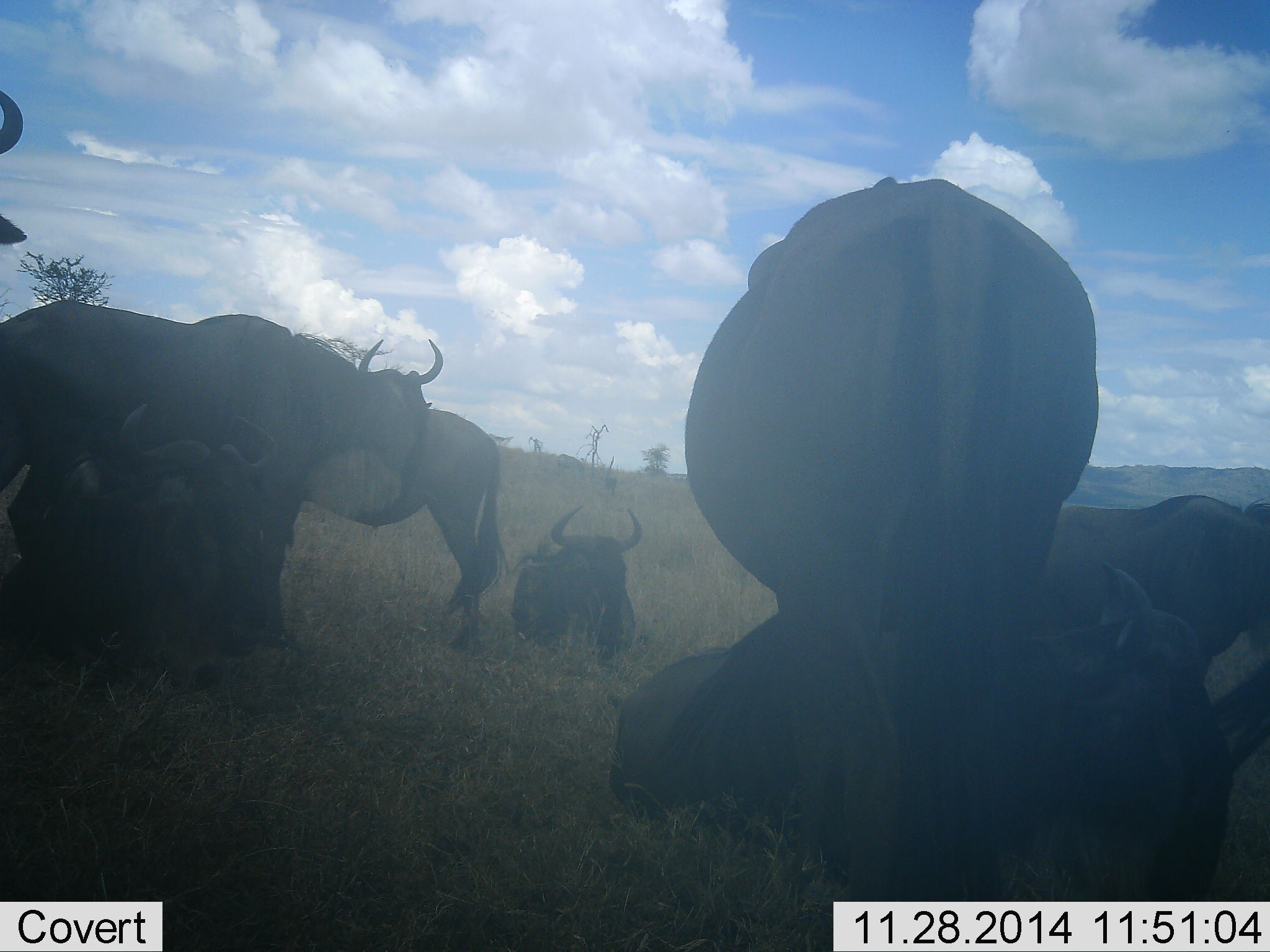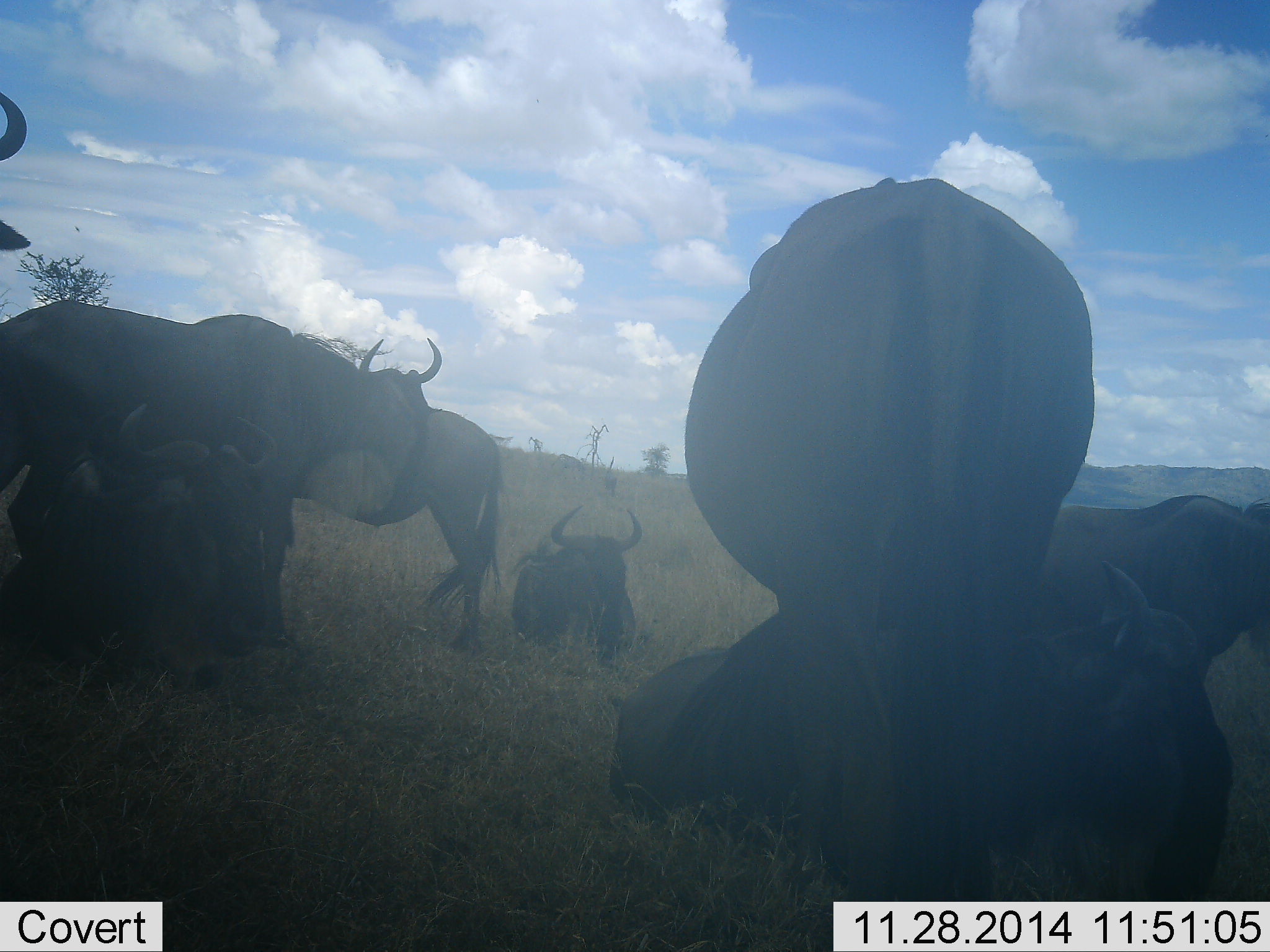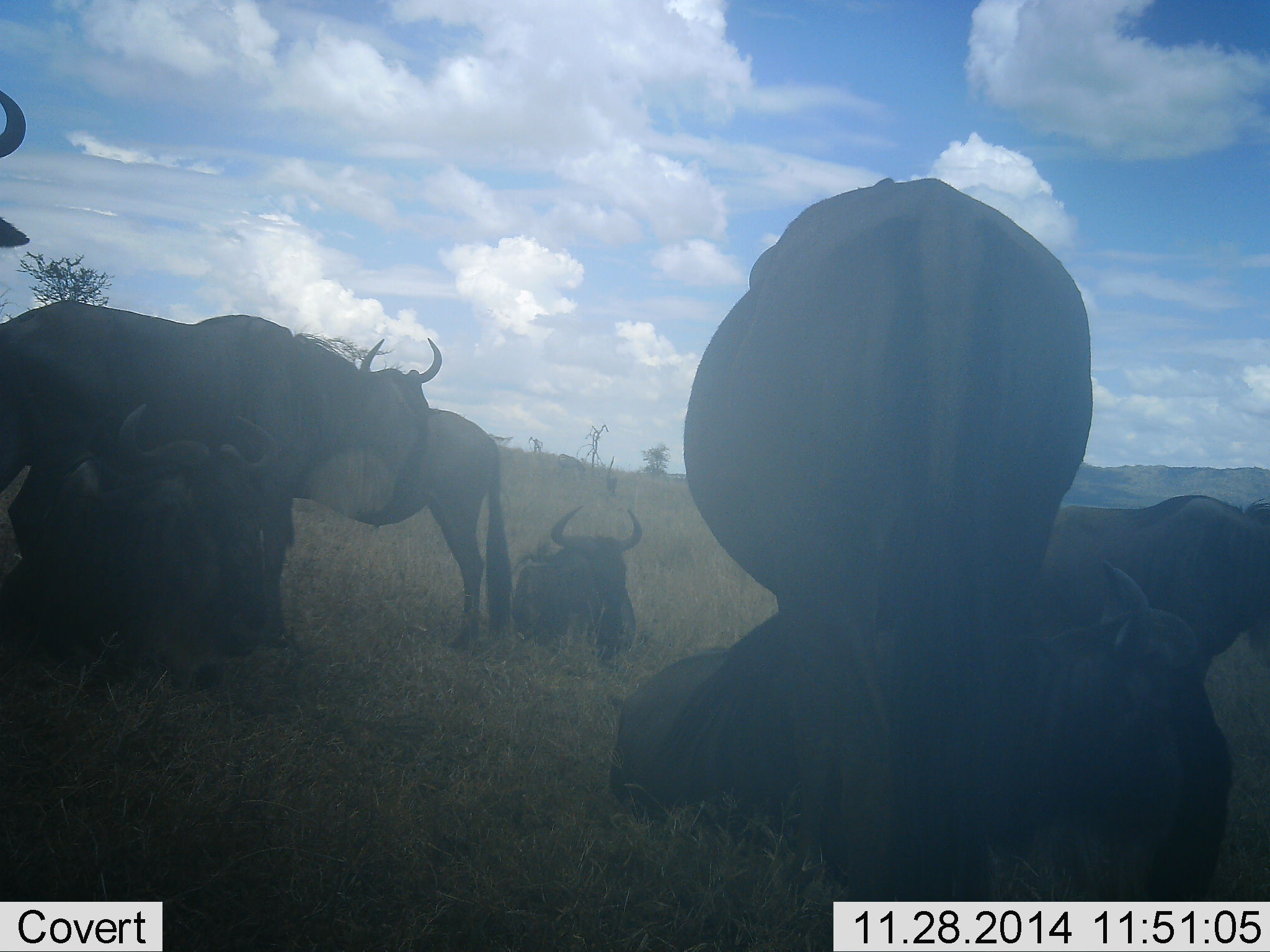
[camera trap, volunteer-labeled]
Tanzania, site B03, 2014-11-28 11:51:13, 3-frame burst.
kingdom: Animalia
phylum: Chordata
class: Mammalia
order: Artiodactyla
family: Bovidae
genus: Connochaetes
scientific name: Connochaetes taurinus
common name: blue wildebeest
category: wildebeest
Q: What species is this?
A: Wildebeest (blue wildebeest) (Connochaetes taurinus).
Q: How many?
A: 9.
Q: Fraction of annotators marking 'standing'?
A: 90%.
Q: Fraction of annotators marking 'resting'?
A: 100%.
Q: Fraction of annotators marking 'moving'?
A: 0%.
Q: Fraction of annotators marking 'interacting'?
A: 10%.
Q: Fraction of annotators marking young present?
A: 0%.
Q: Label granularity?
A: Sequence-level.